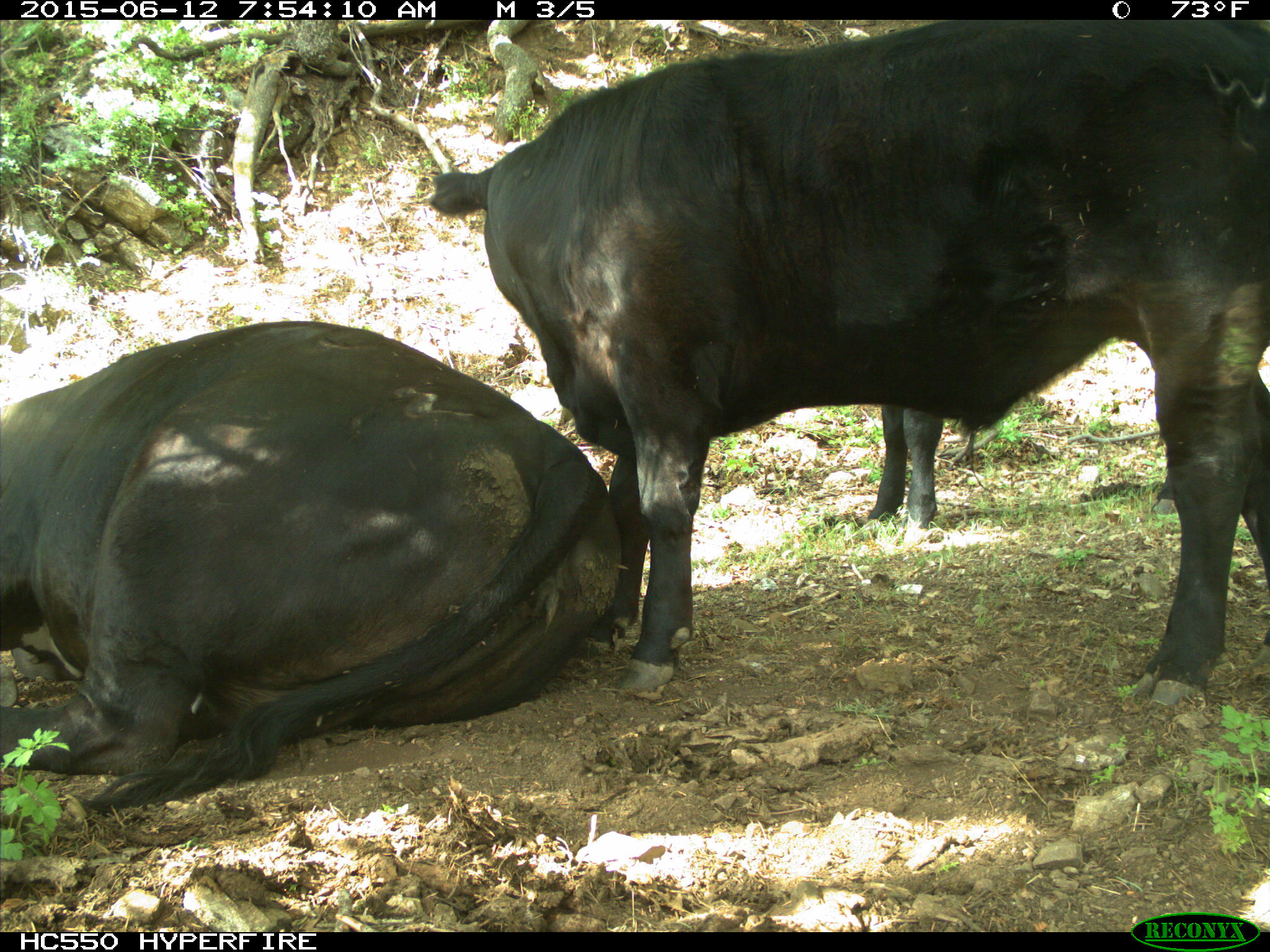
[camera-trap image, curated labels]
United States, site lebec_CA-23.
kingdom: Animalia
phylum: Chordata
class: Mammalia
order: Artiodactyla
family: Bovidae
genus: Bos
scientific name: Bos taurus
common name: domestic cow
Bos taurus (domestic cow).